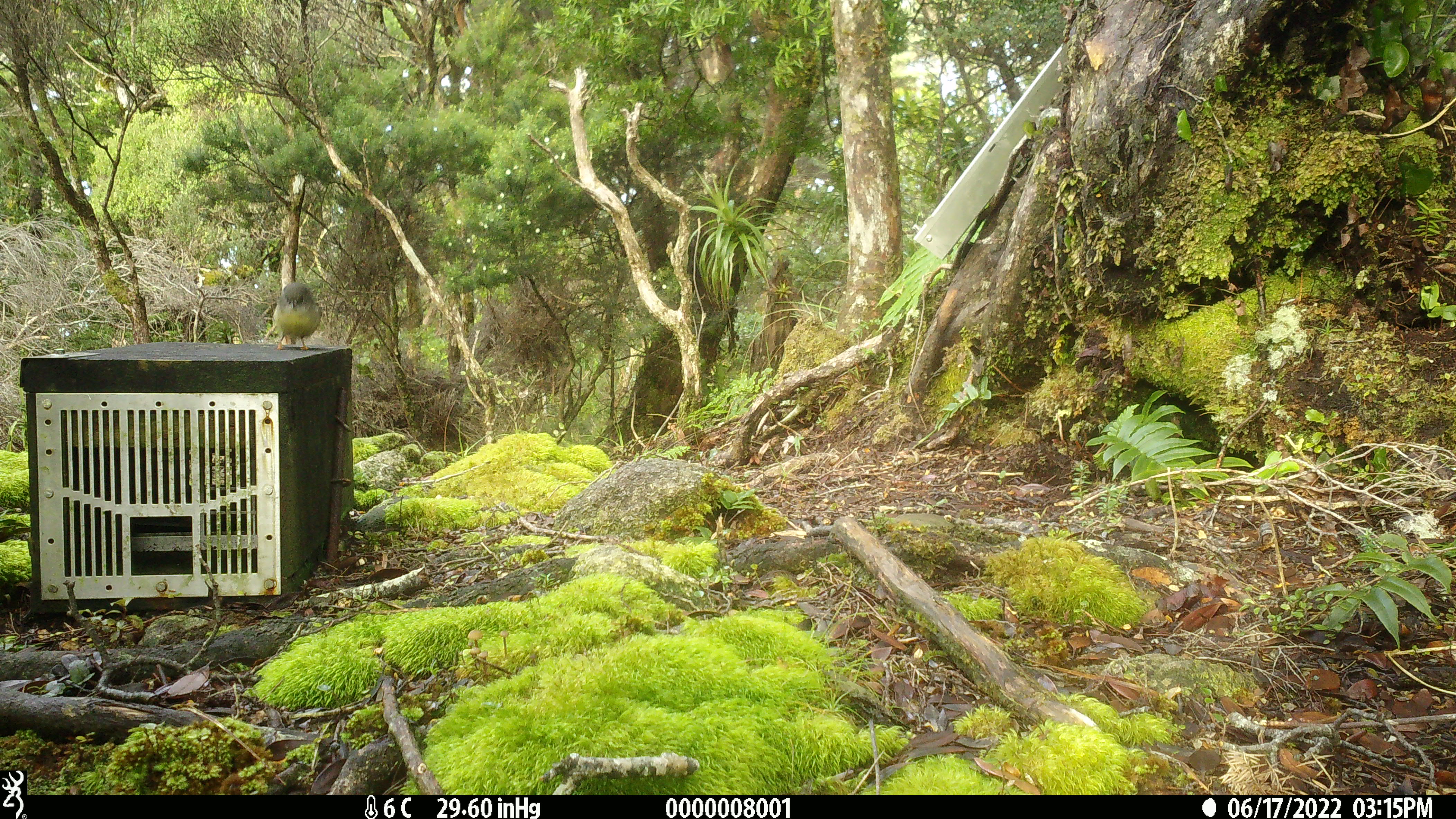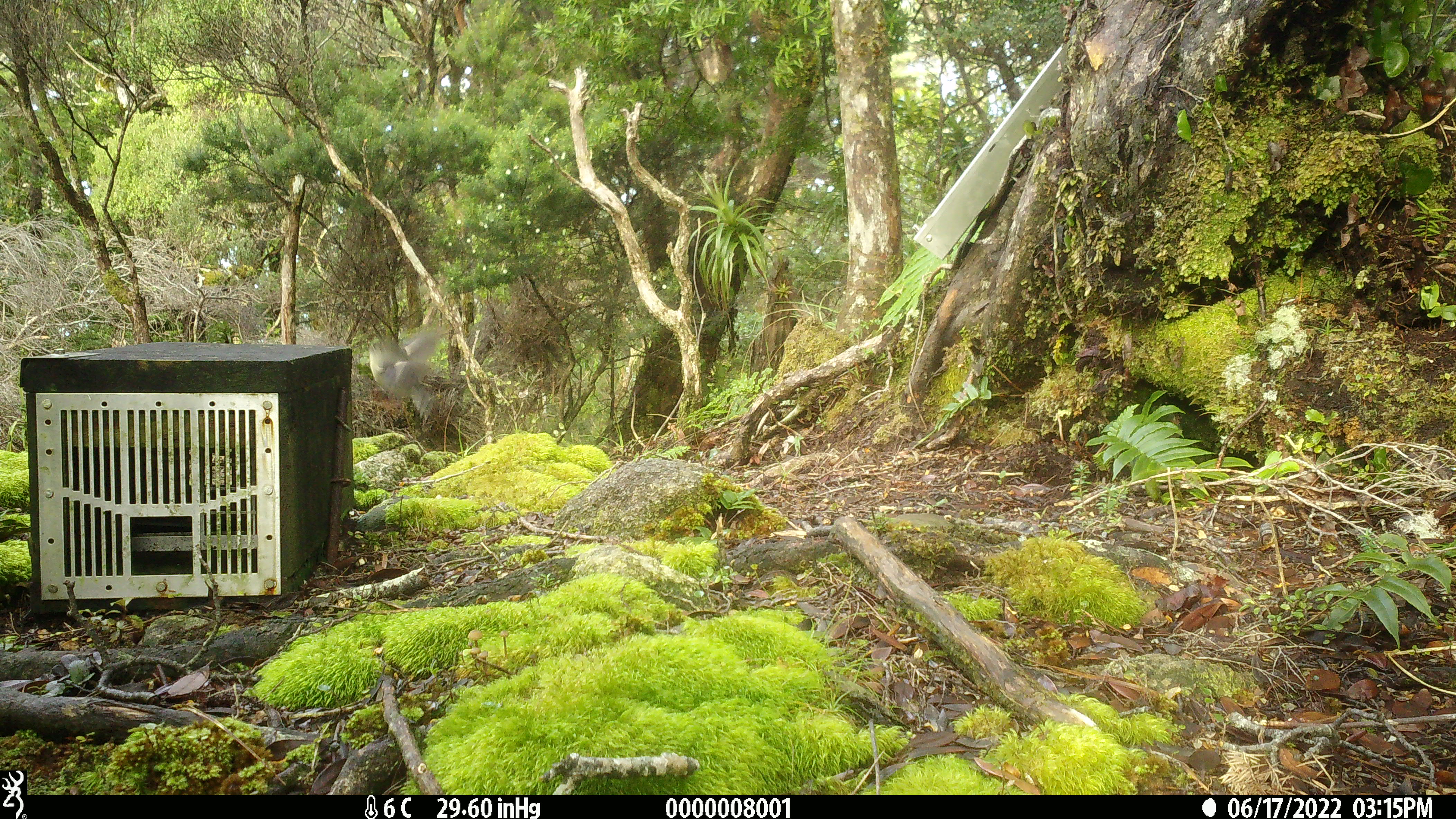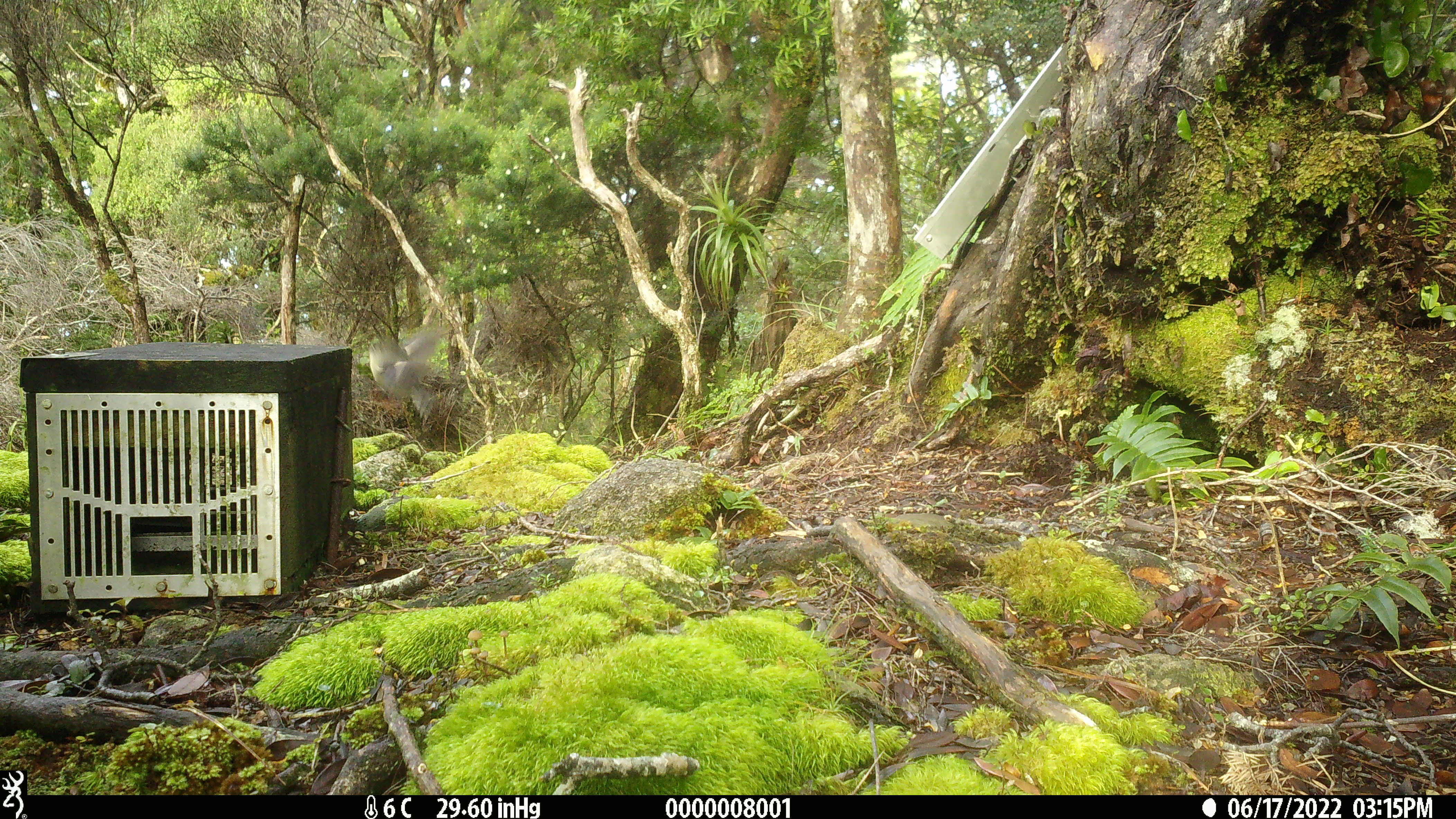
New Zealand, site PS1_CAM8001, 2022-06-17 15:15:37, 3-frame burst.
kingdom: Animalia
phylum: Chordata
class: Aves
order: Passeriformes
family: Petroicidae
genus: Petroica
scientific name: Petroica macrocephala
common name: tomtit